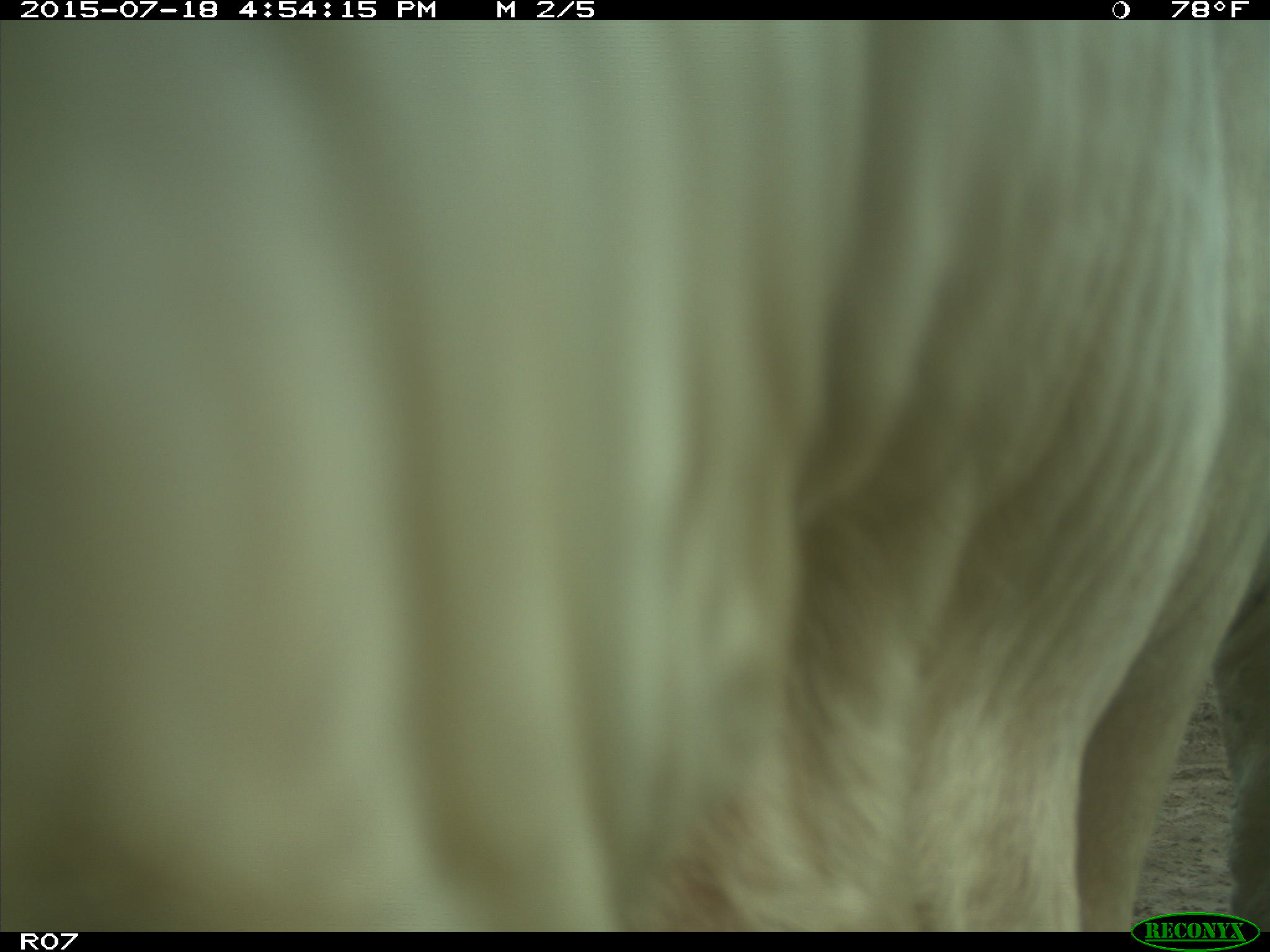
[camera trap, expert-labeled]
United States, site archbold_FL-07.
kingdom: Animalia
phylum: Chordata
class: Mammalia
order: Artiodactyla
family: Bovidae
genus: Bos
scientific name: Bos taurus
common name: domestic cow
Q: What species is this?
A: Bos taurus (domestic cow).